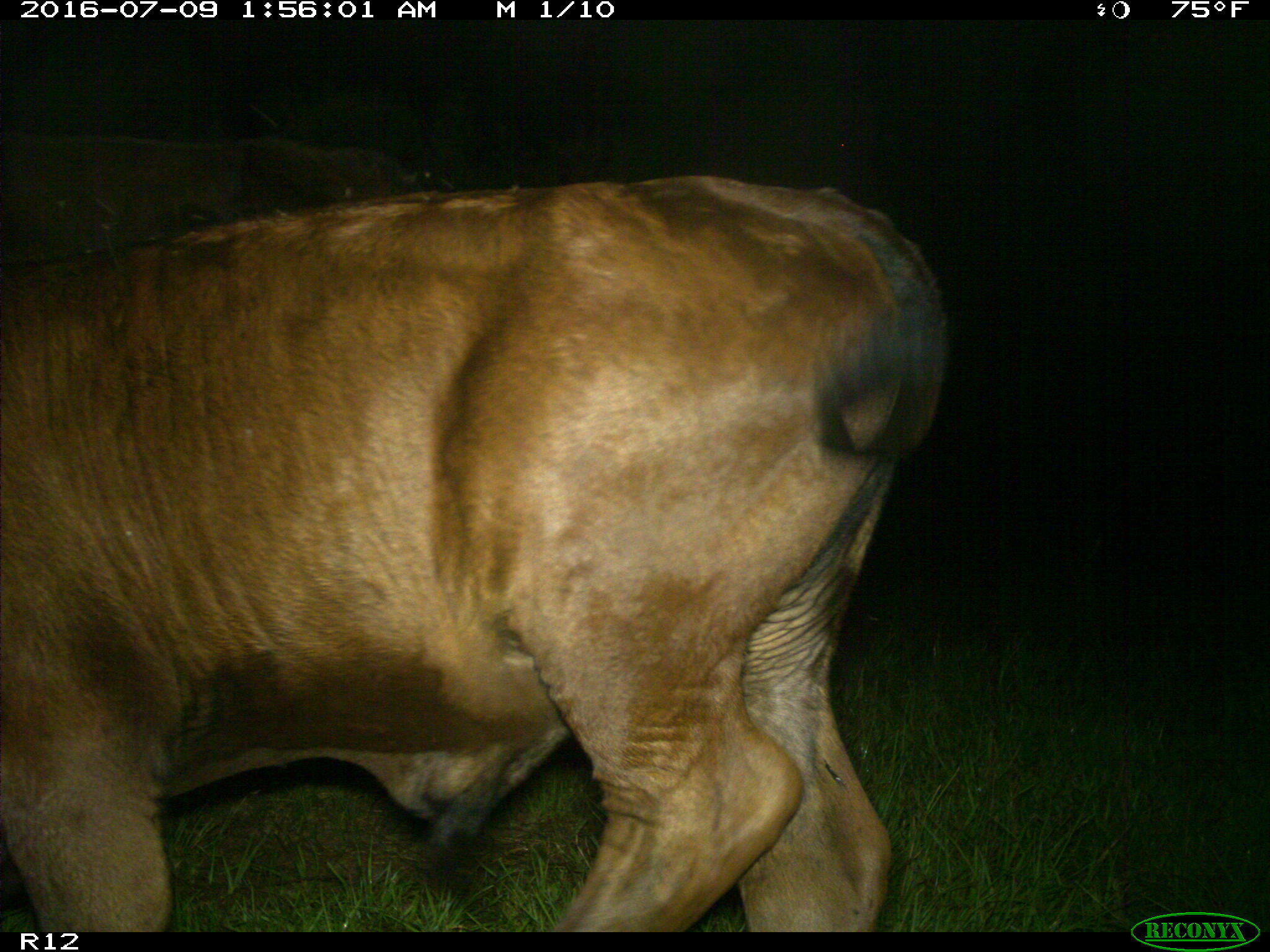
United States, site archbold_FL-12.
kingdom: Animalia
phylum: Chordata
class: Mammalia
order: Artiodactyla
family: Bovidae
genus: Bos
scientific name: Bos taurus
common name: domestic cow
Bos taurus (domestic cow).